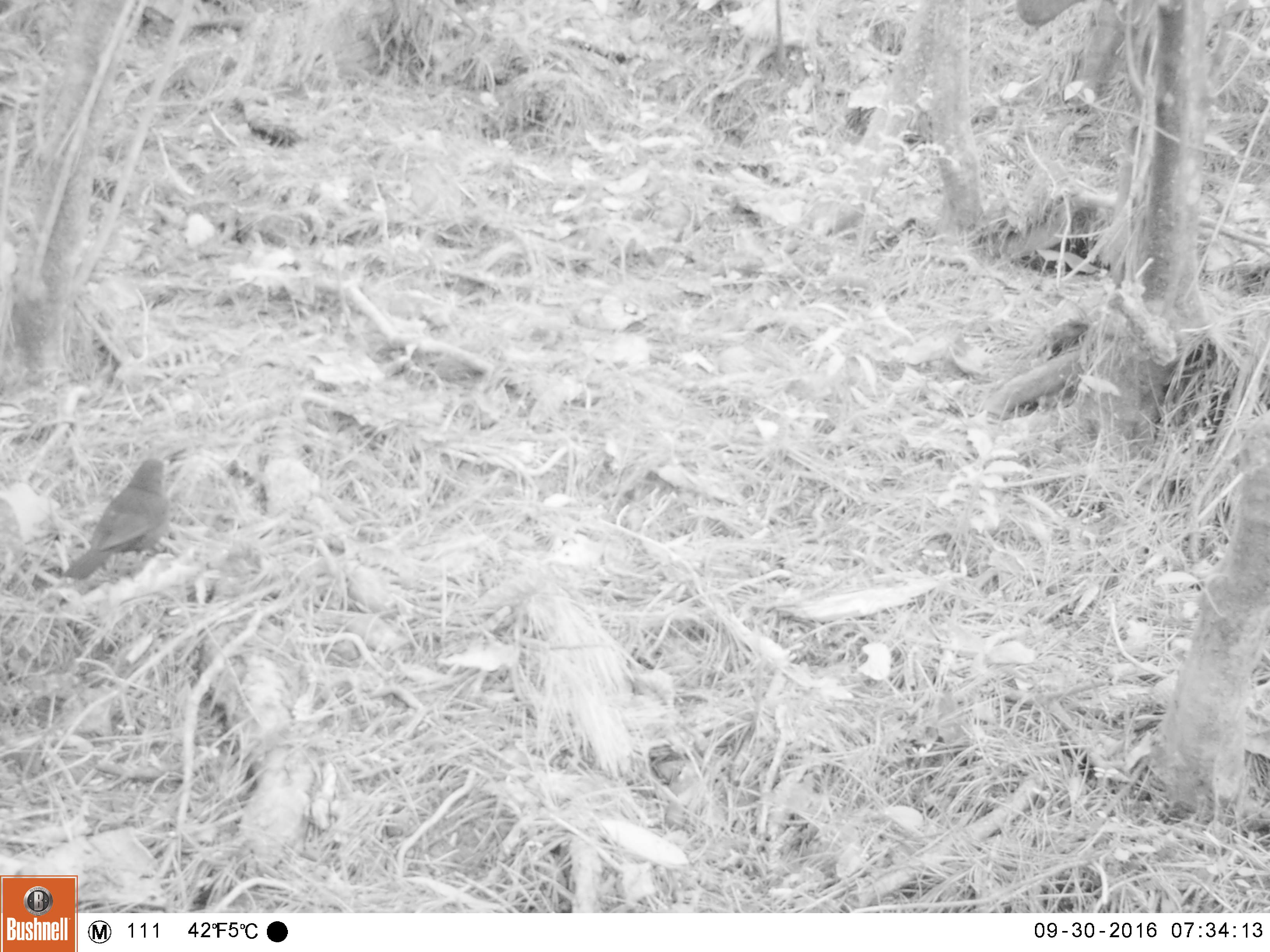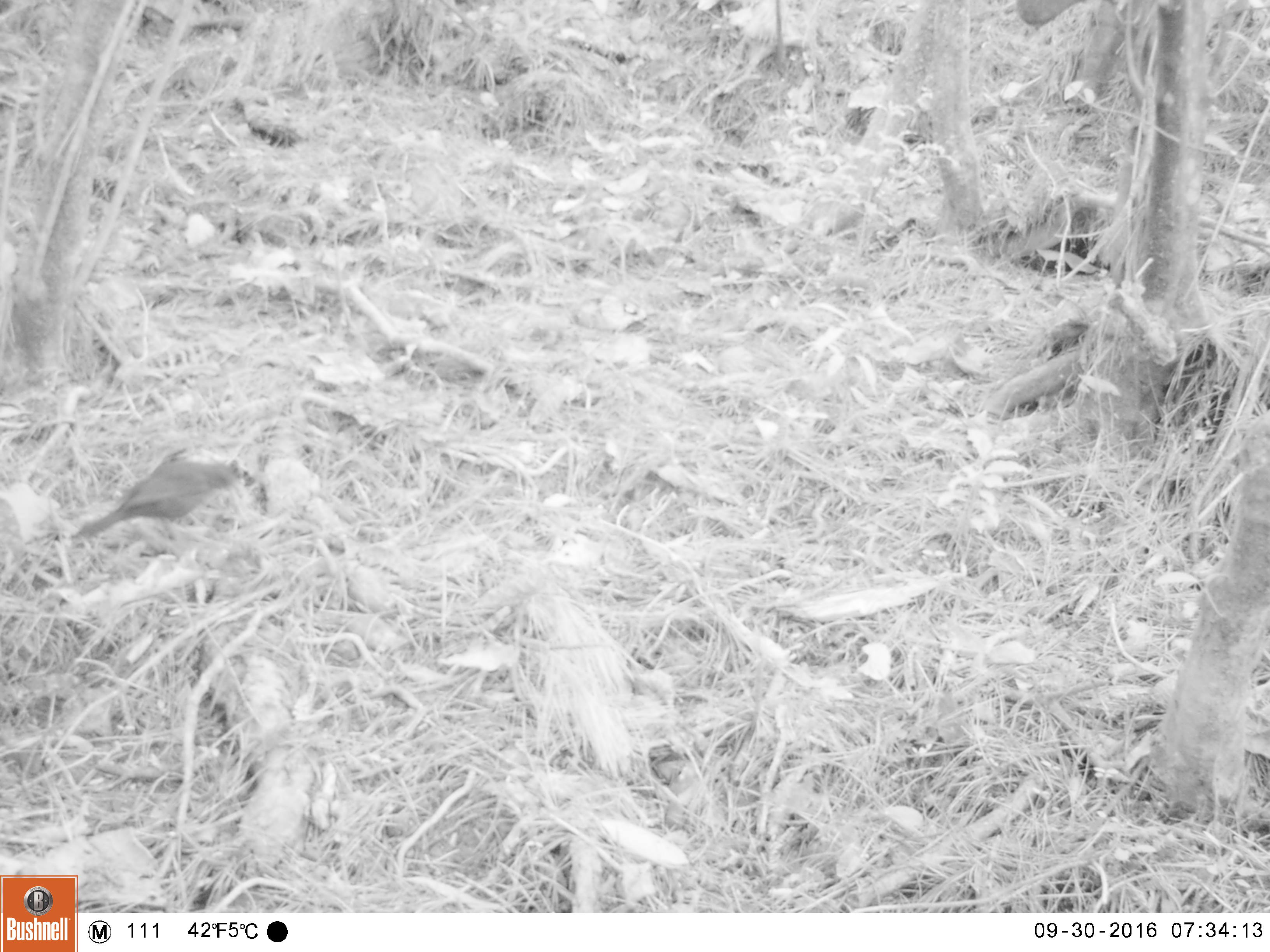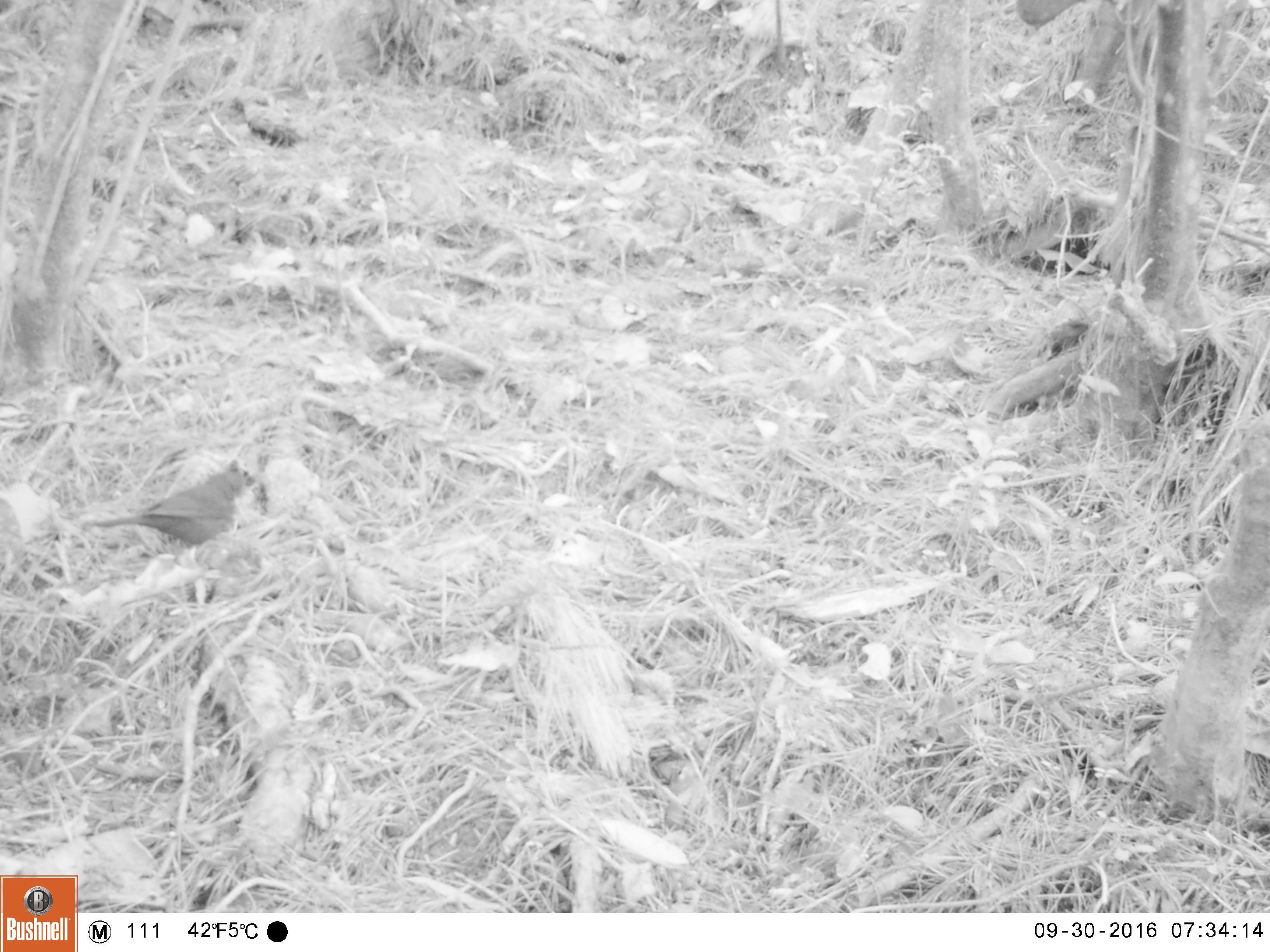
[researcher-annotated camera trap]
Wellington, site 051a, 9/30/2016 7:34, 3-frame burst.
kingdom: Animalia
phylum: Chordata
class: Aves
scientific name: Aves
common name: bird